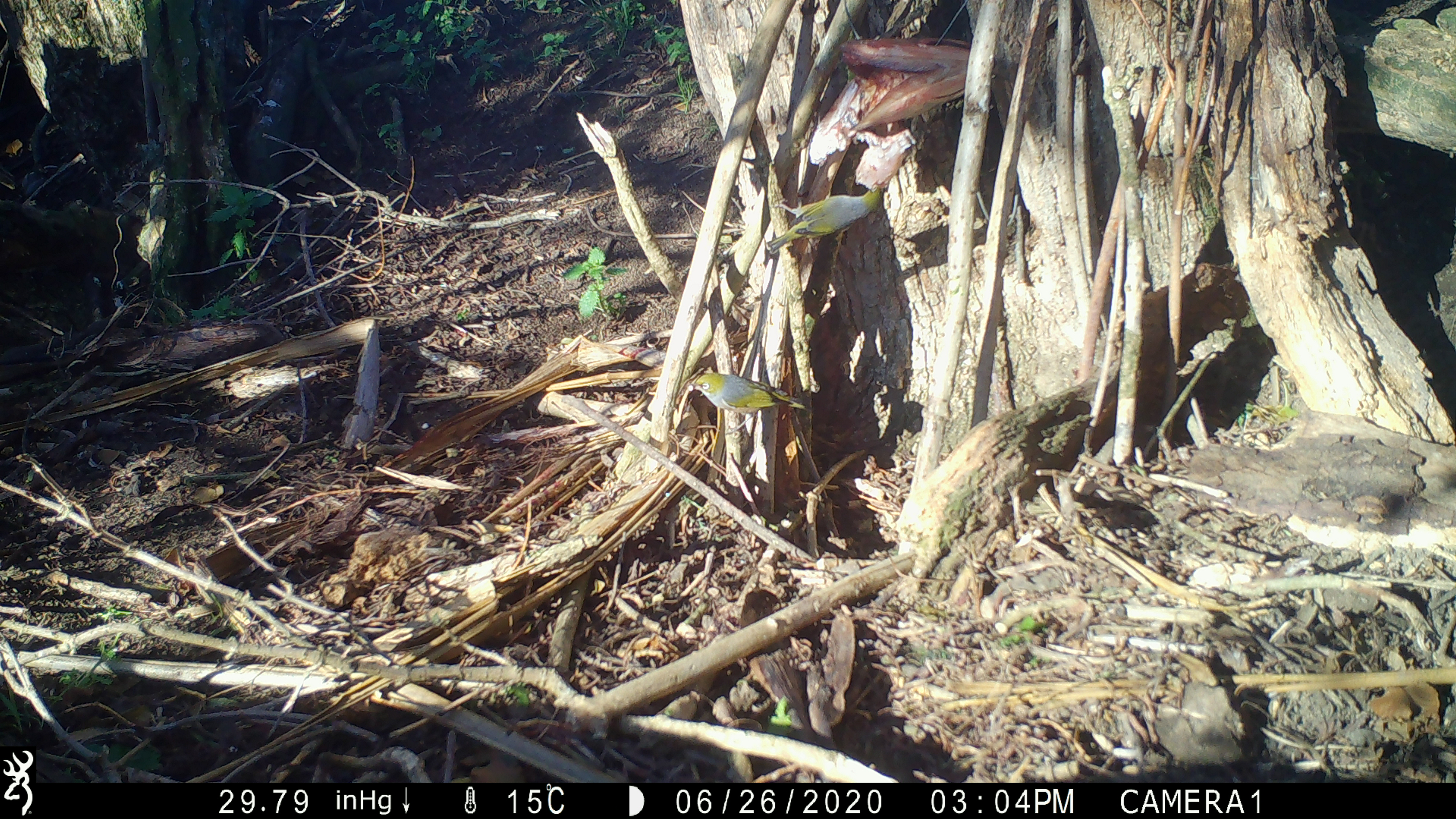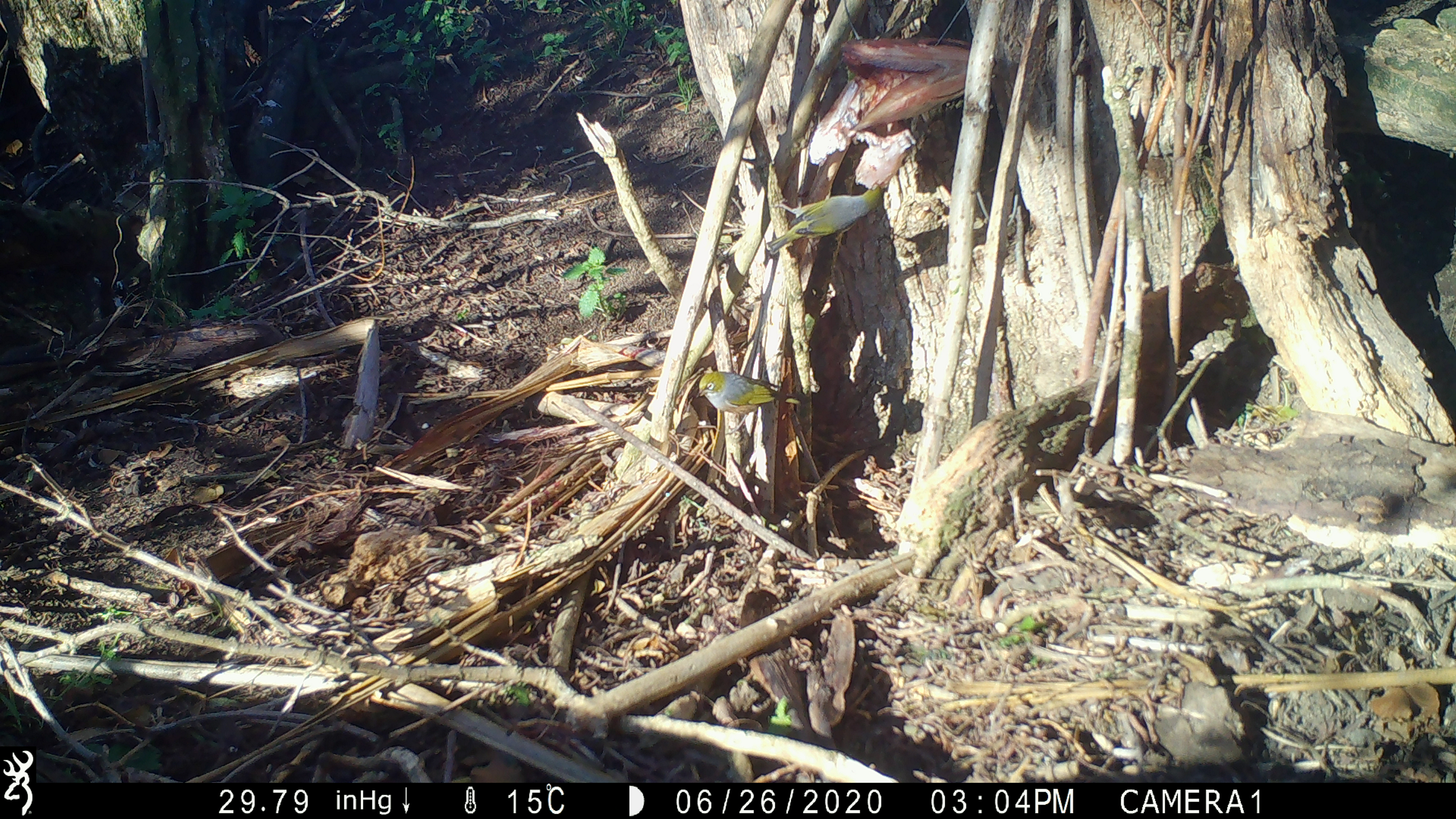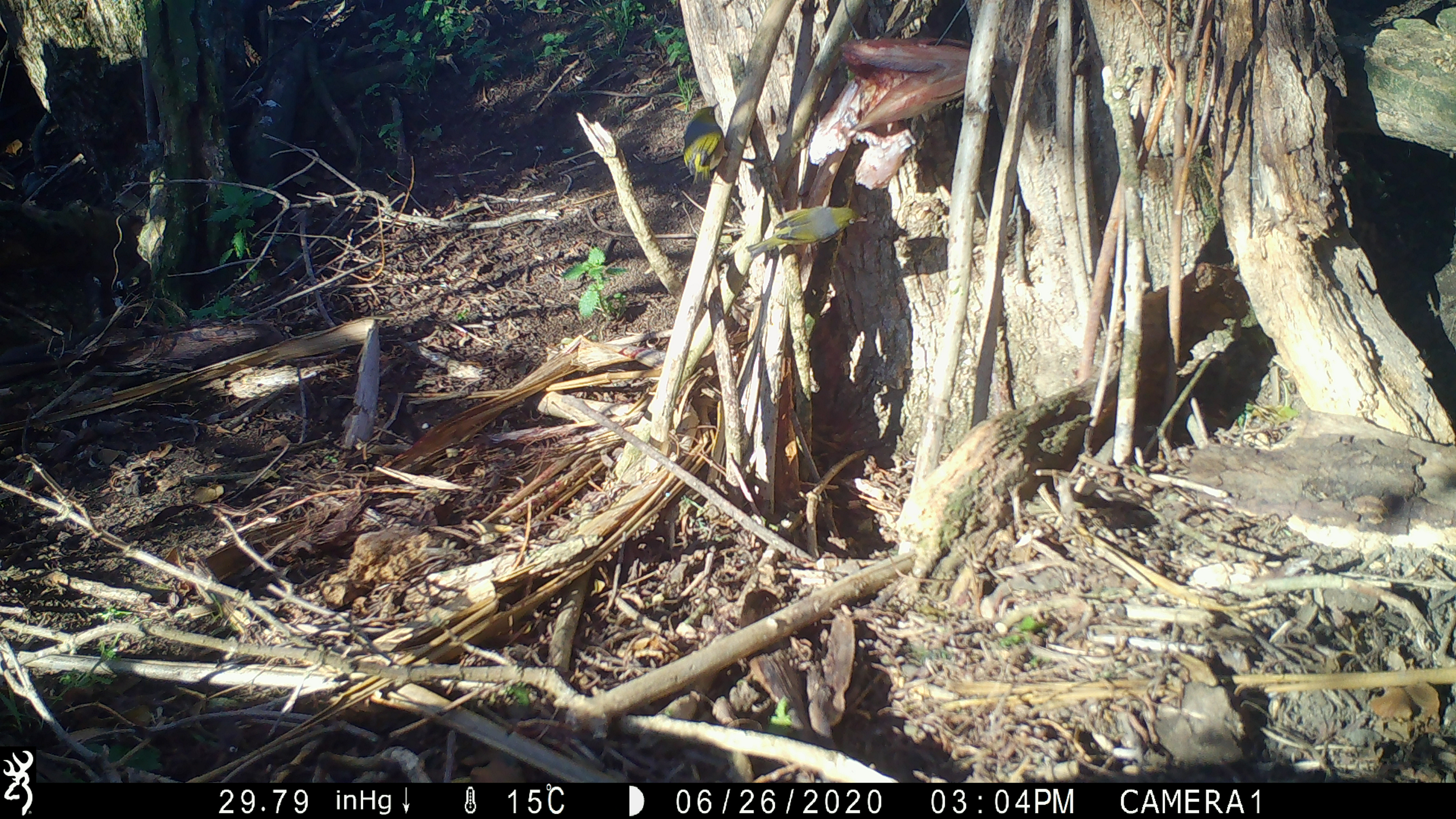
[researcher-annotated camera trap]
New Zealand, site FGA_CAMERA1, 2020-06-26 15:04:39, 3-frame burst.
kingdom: Animalia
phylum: Chordata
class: Aves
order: Passeriformes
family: Zosteropidae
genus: Zosterops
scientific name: Zosterops lateralis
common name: silvereye